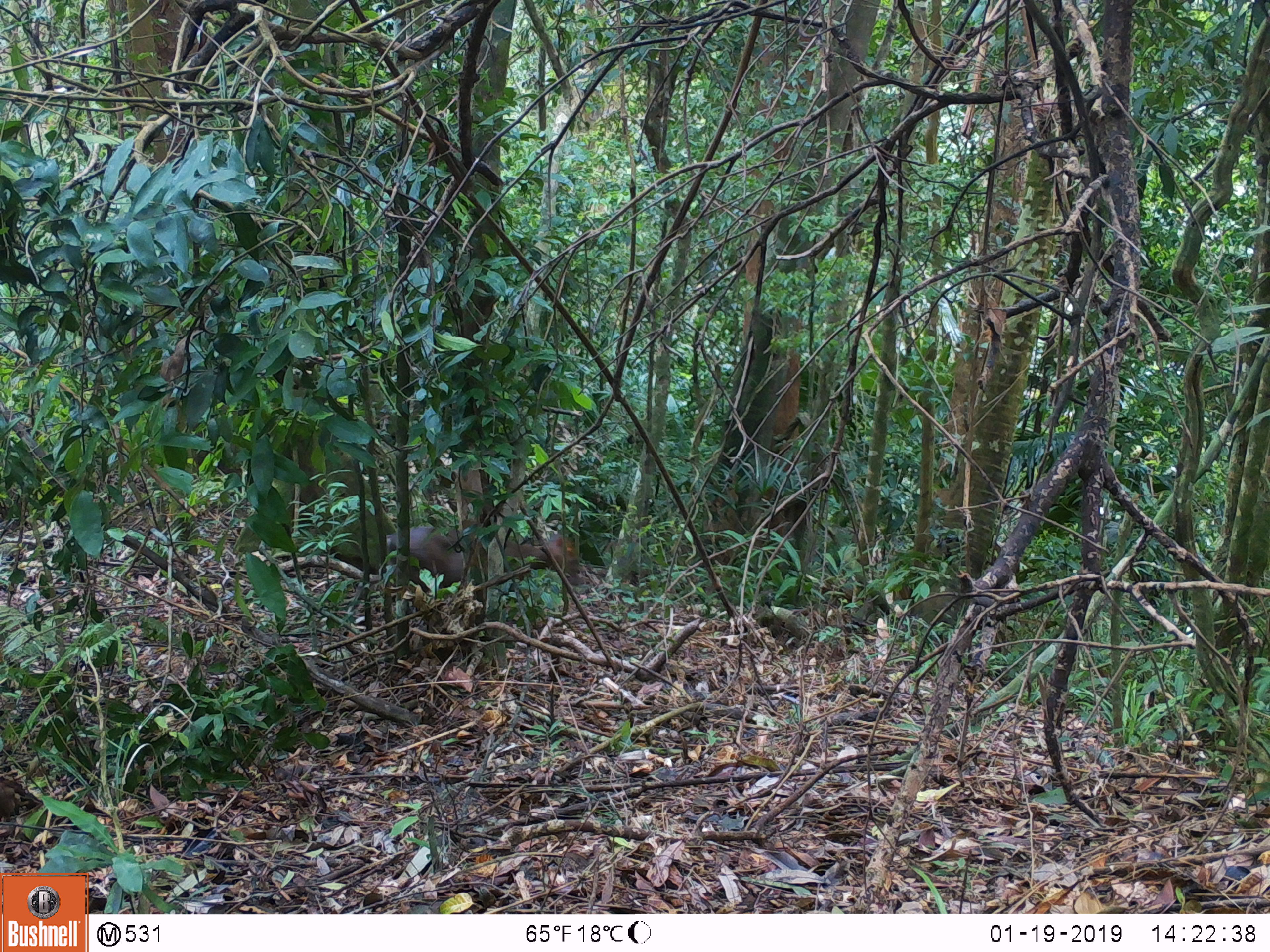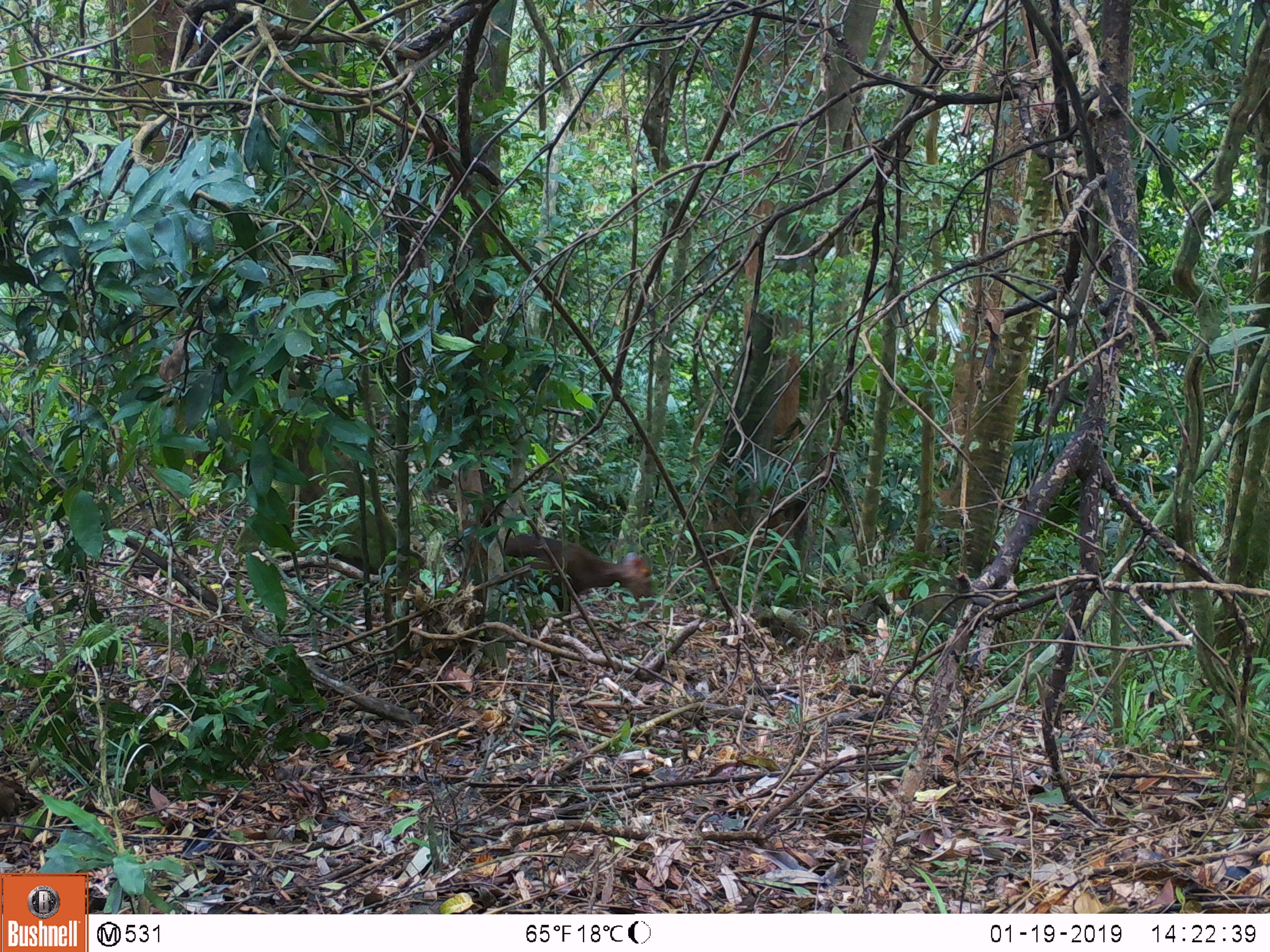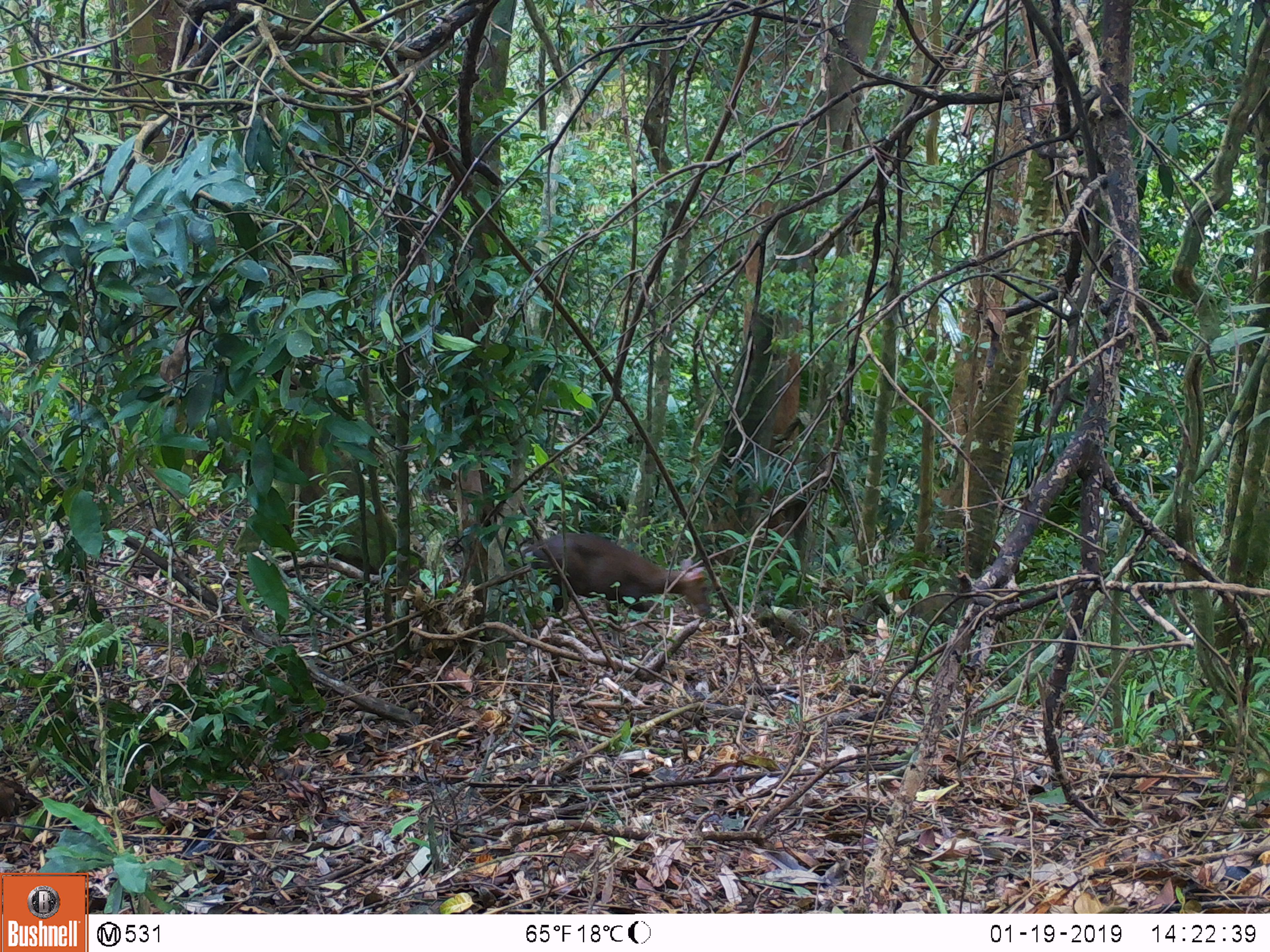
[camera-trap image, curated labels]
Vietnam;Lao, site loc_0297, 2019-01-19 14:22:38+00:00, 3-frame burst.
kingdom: Animalia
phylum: Chordata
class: Mammalia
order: Artiodactyla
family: Cervidae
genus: Muntiacus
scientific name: Muntiacus rooseveltorum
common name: roosevelt's muntjac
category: roosevelts muntjac group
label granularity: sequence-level